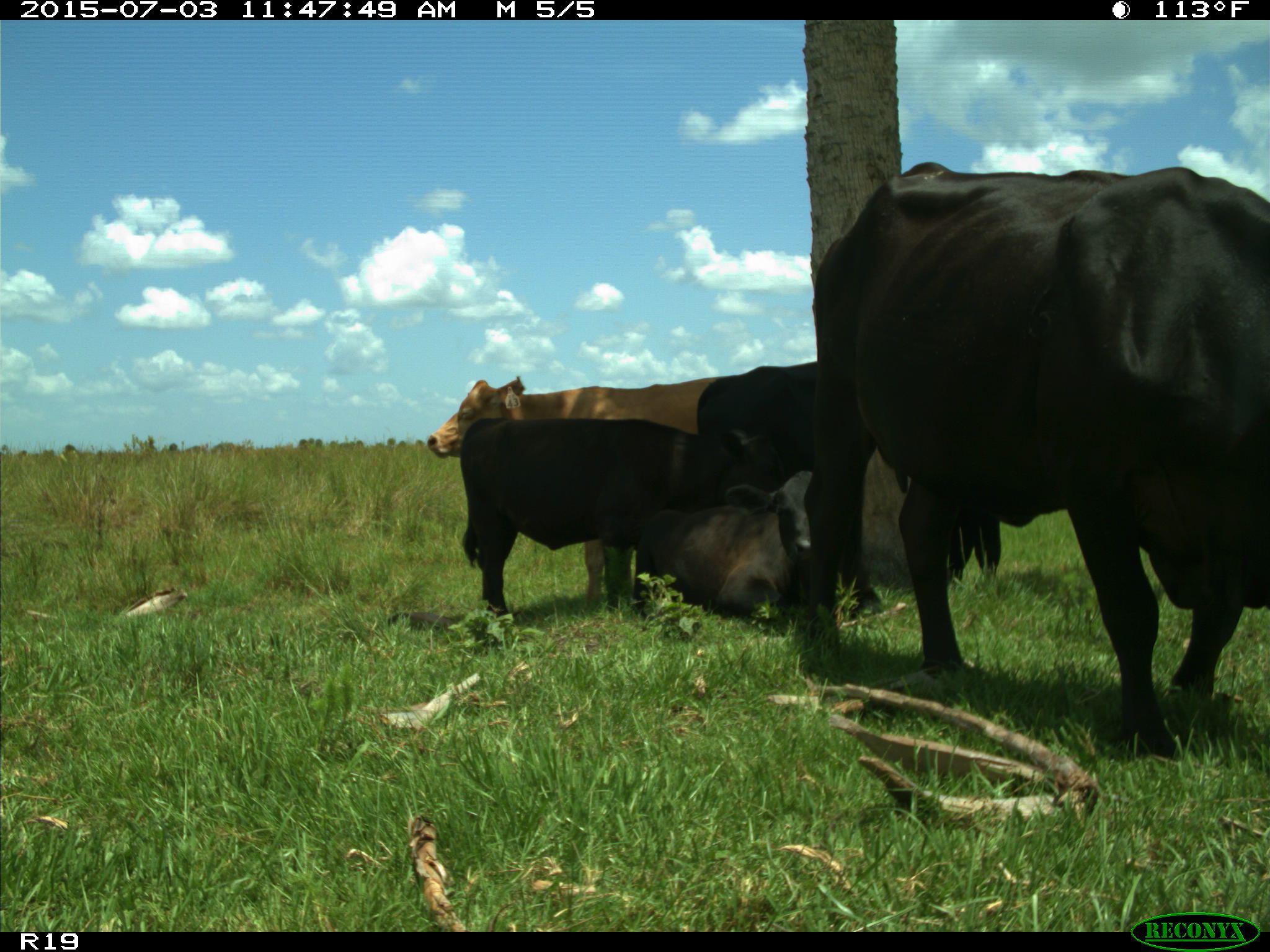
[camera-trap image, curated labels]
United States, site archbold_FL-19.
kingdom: Animalia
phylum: Chordata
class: Mammalia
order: Artiodactyla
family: Bovidae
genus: Bos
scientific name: Bos taurus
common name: domestic cow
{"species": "Bos taurus (domestic cow)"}